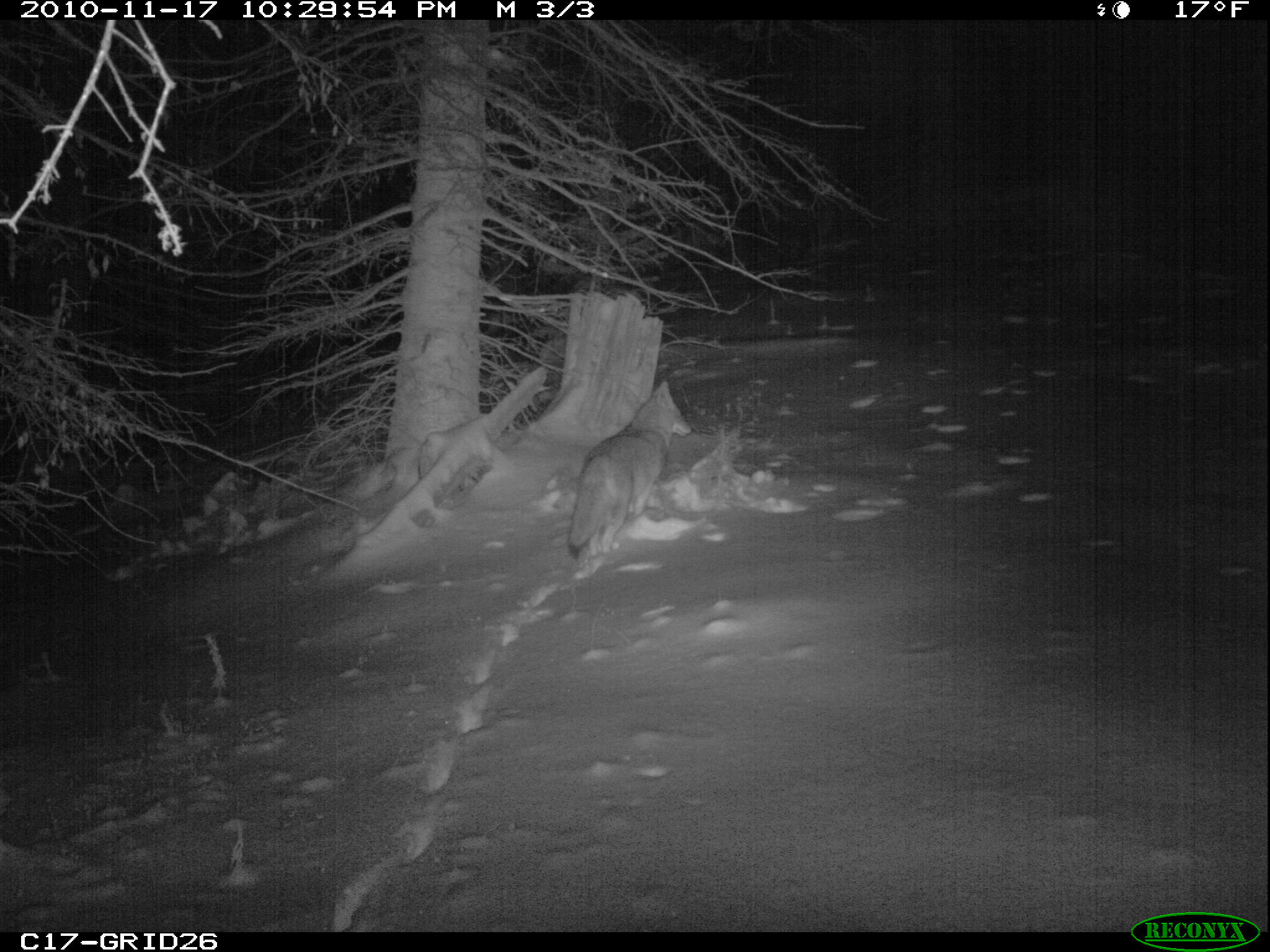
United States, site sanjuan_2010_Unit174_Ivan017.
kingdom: Animalia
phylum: Chordata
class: Mammalia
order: Carnivora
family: Canidae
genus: Canis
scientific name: Canis latrans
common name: coyote